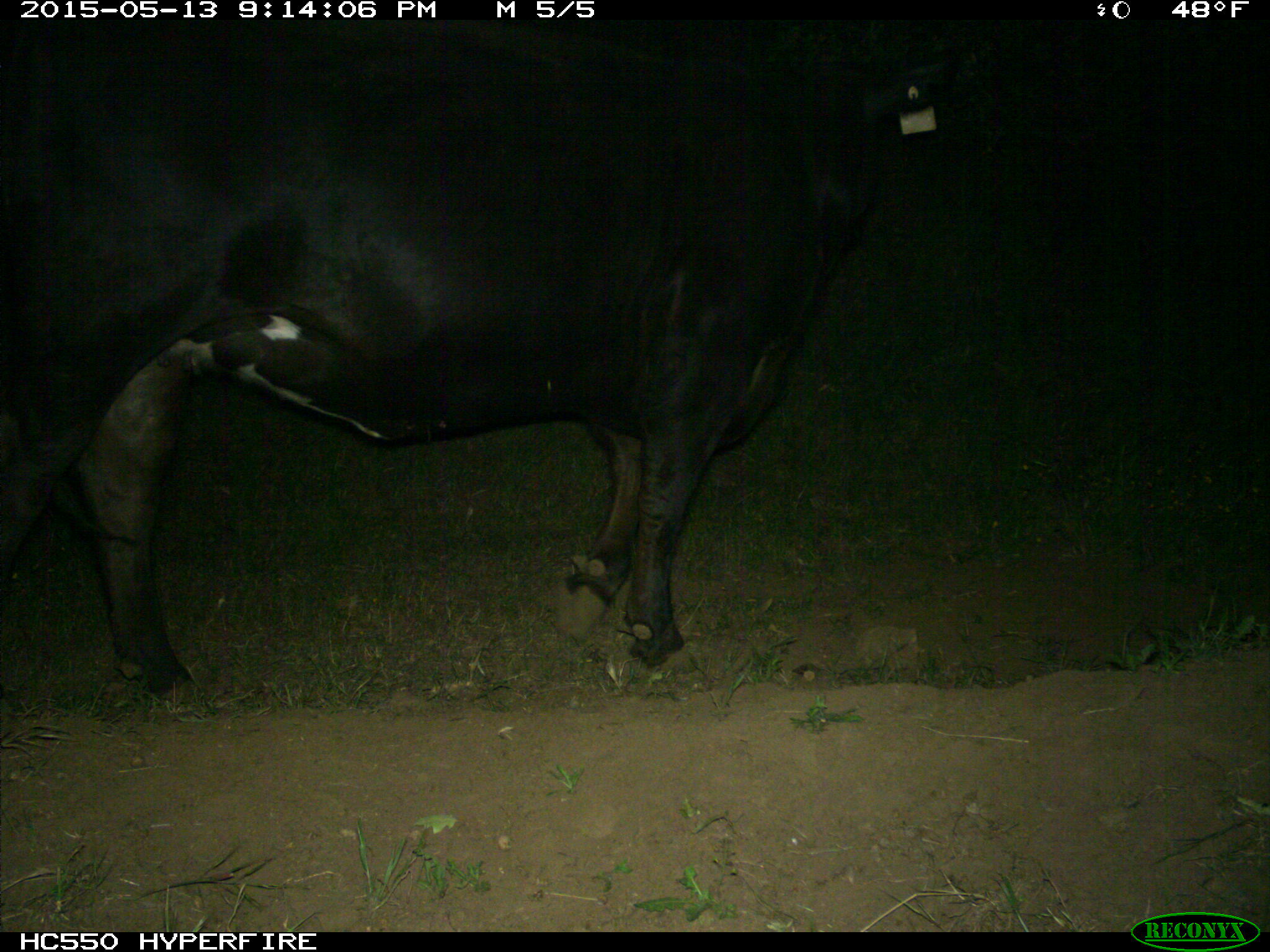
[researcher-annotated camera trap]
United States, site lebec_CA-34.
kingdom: Animalia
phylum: Chordata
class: Mammalia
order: Artiodactyla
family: Bovidae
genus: Bos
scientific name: Bos taurus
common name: domestic cow